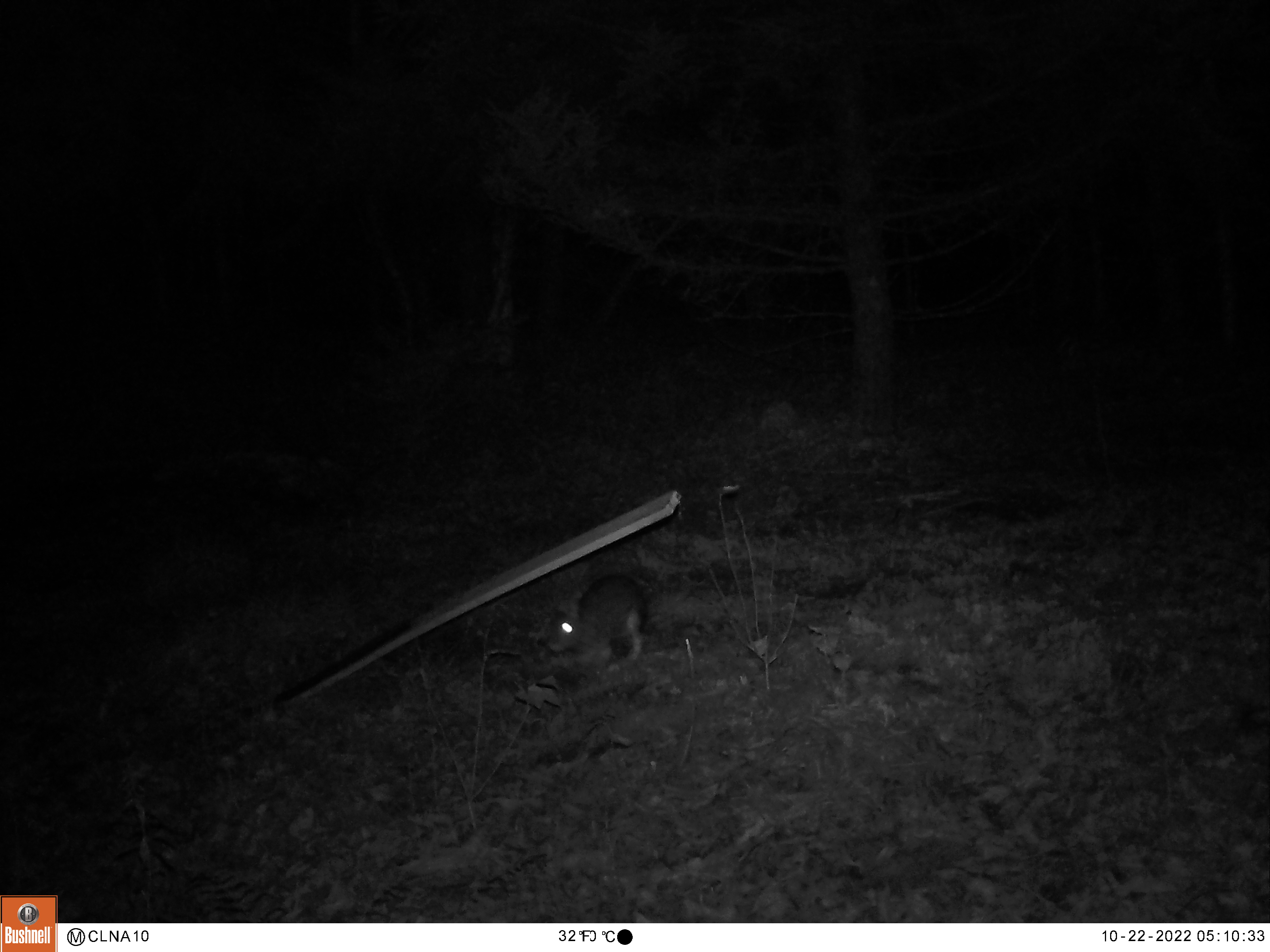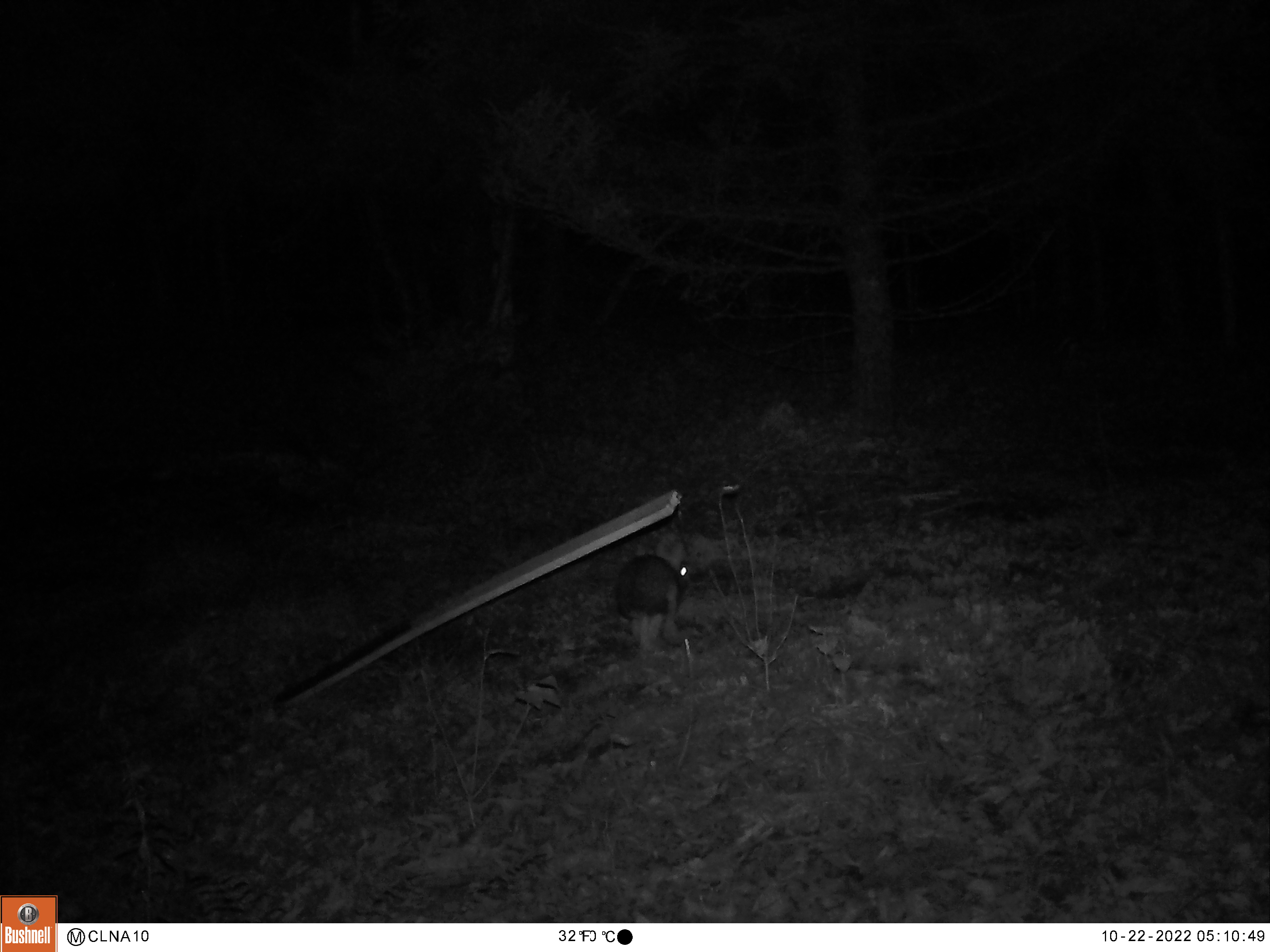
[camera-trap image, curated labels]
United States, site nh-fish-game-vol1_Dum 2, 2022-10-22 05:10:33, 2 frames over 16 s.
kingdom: Animalia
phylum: Chordata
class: Mammalia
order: Lagomorpha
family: Leporidae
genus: Sylvilagus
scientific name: Sylvilagus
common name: cottontail rabbit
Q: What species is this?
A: Cottontail rabbit (Sylvilagus).